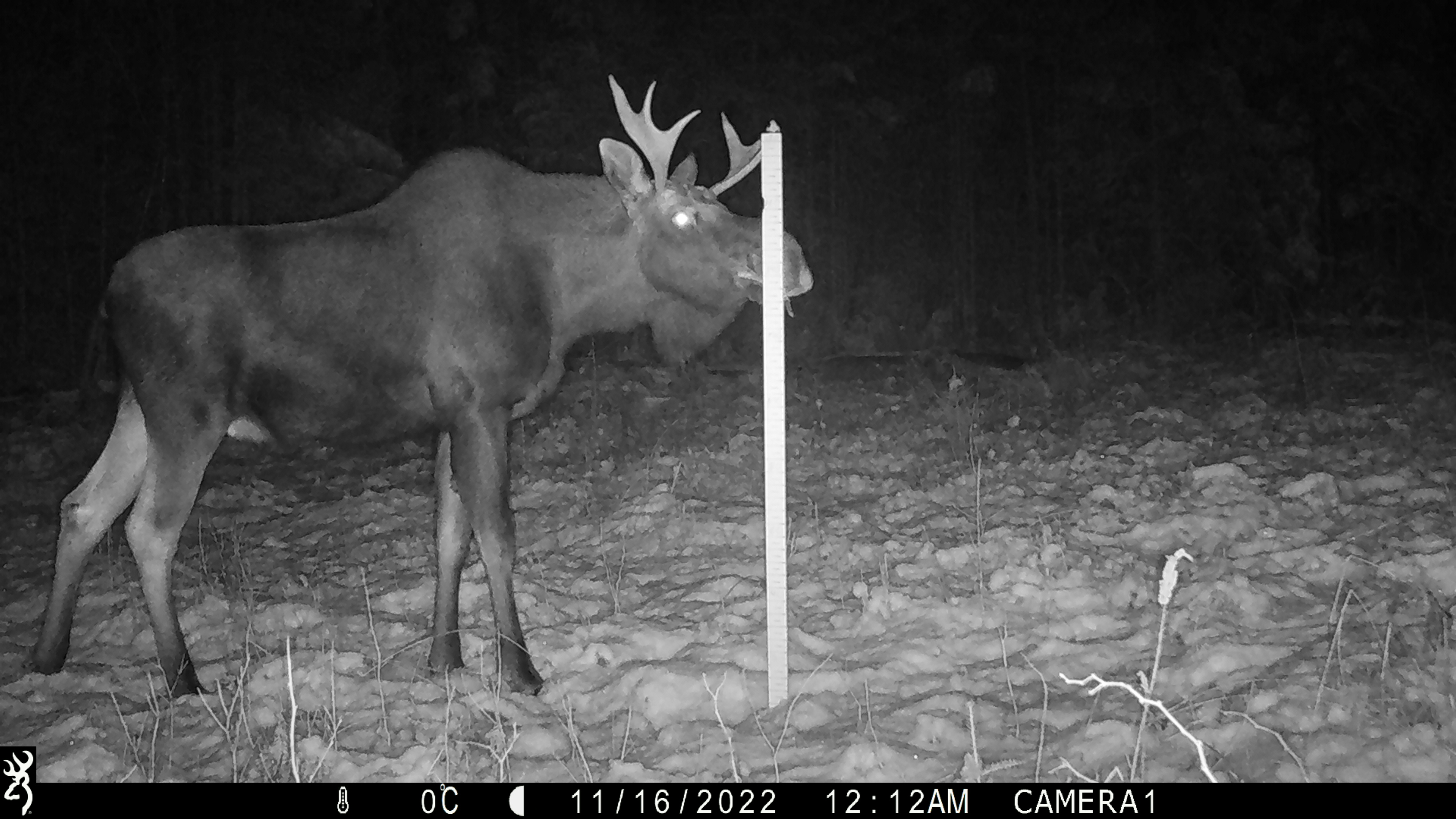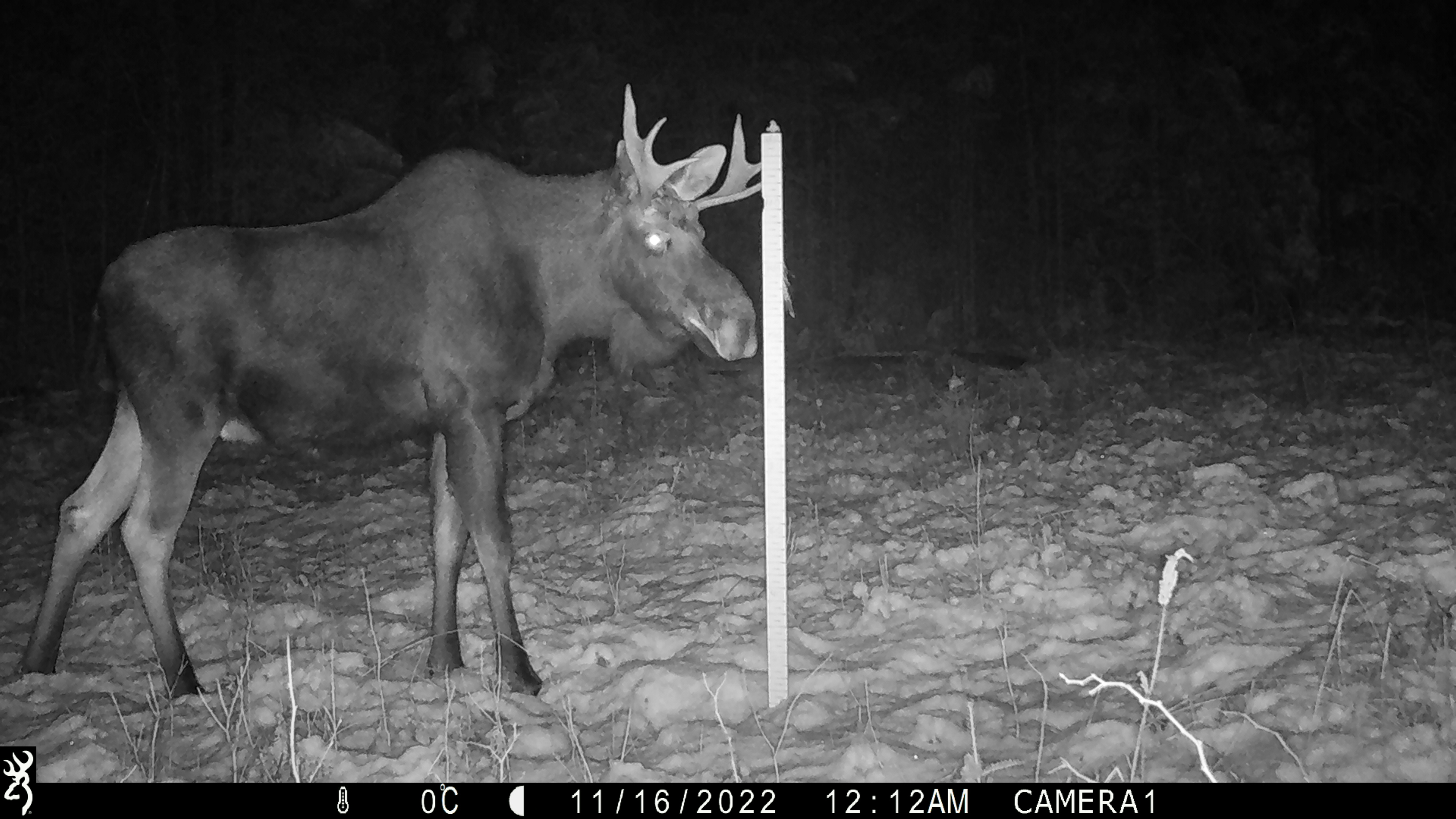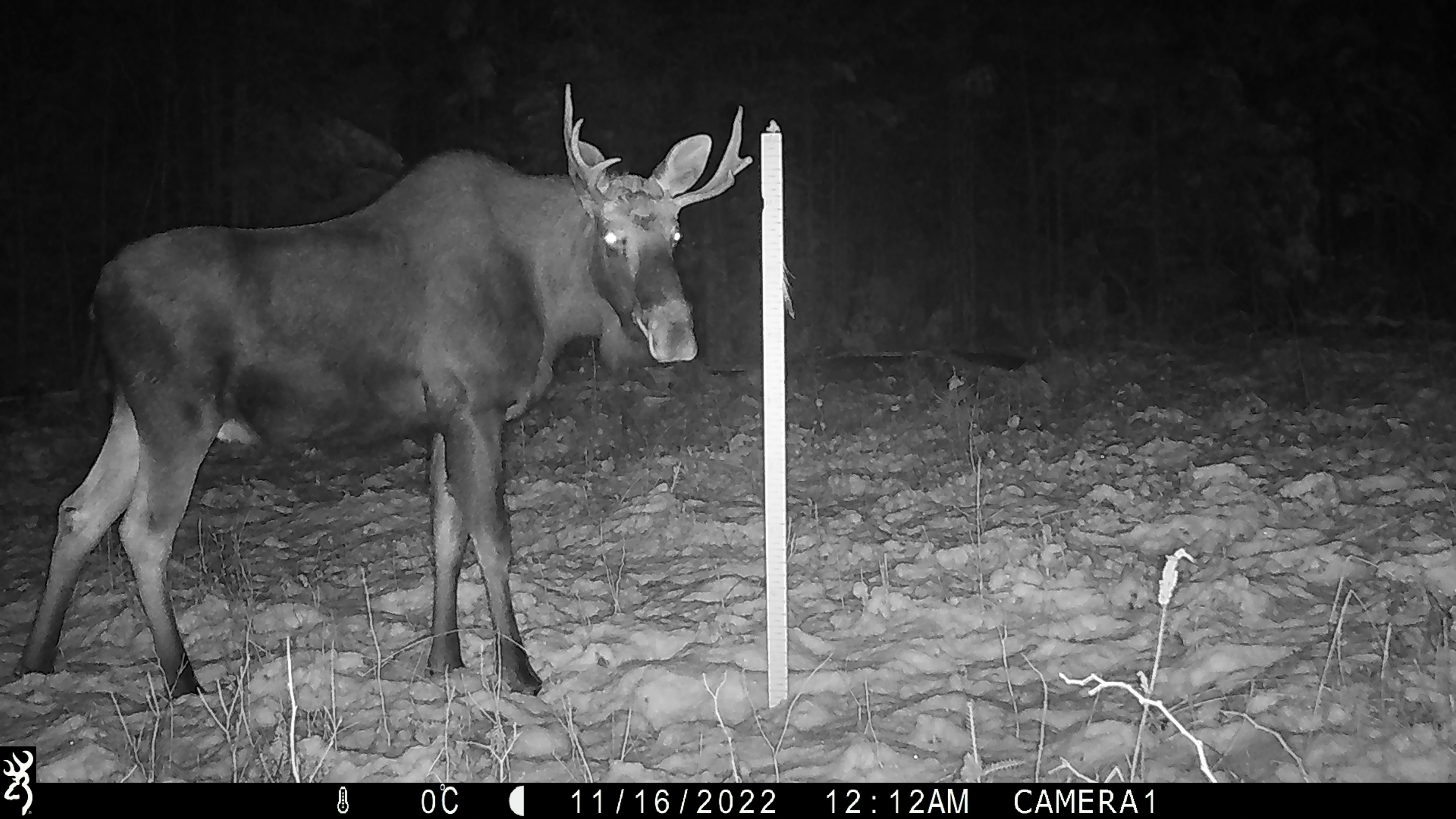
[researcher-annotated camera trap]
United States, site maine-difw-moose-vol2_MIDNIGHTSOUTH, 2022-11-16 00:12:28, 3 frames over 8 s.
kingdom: Animalia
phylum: Chordata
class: Mammalia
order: Artiodactyla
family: Cervidae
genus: Alces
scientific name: Alces alces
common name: moose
Moose (Alces alces).